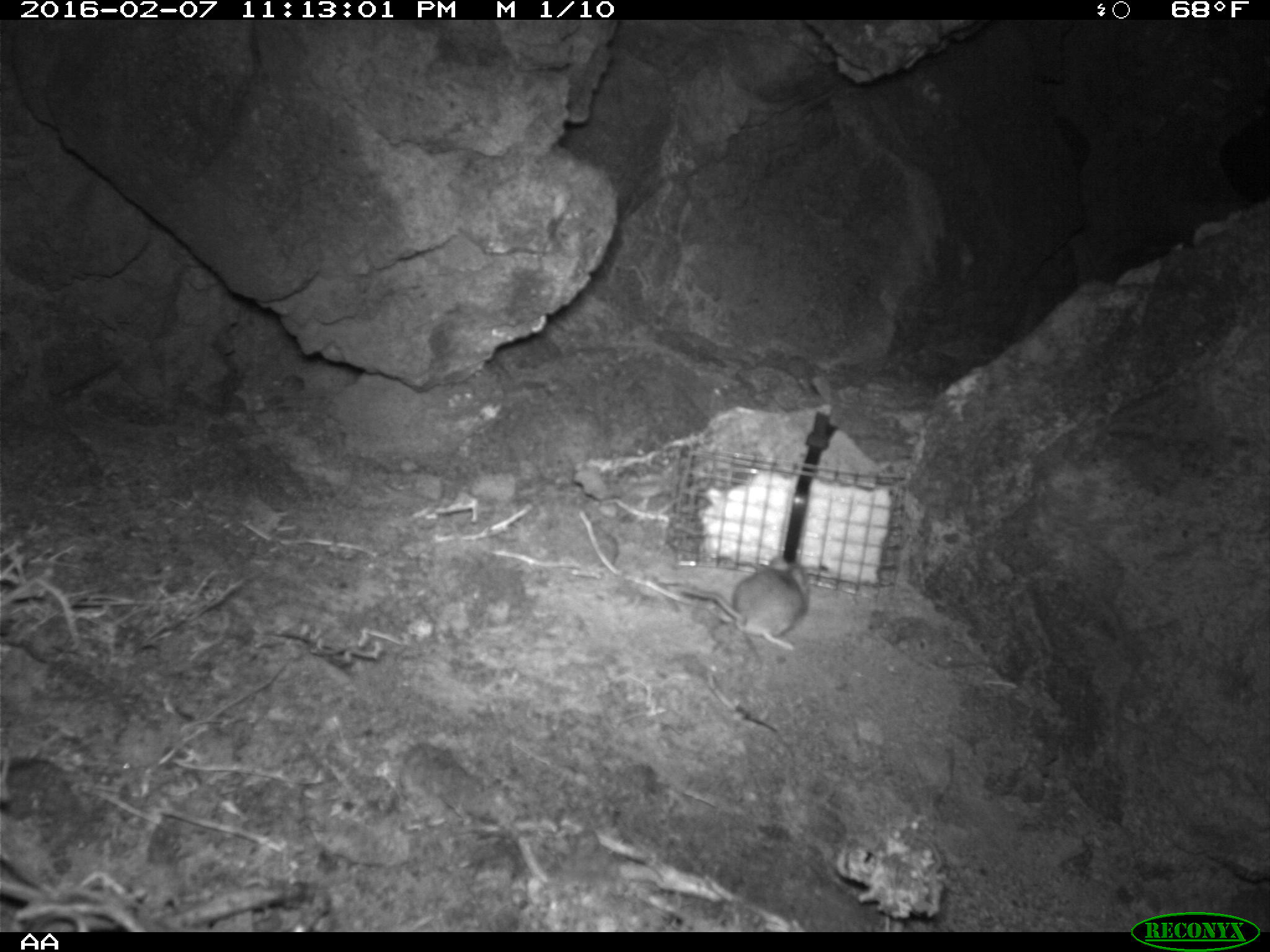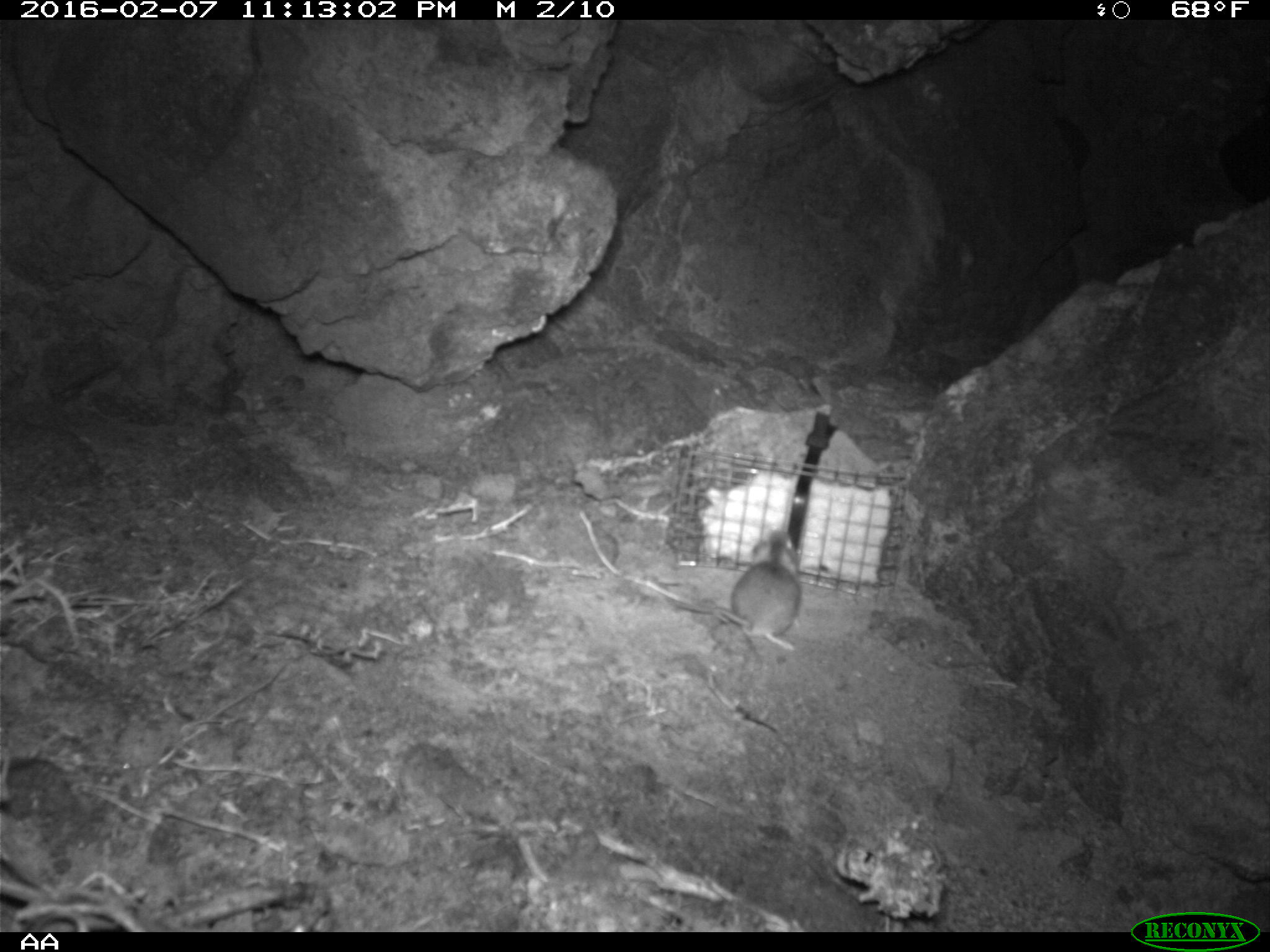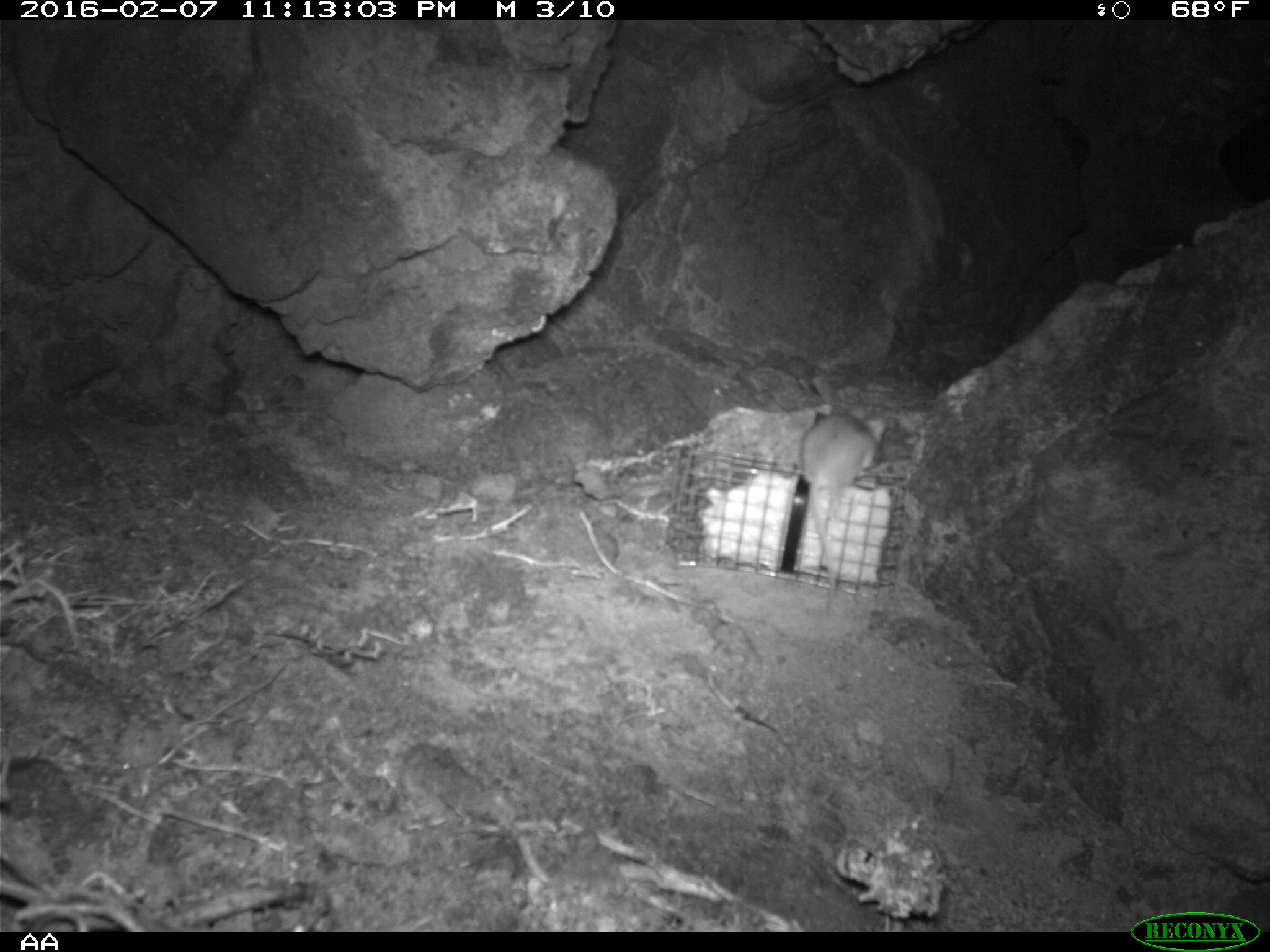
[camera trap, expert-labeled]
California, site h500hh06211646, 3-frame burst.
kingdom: Animalia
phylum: Chordata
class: Mammalia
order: Rodentia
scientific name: Rodentia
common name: rodent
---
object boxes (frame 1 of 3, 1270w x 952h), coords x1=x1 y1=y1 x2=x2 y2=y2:
rodent: x1=649 y1=555 x2=810 y2=650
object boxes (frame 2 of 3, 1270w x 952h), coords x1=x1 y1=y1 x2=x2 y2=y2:
rodent: x1=665 y1=529 x2=801 y2=653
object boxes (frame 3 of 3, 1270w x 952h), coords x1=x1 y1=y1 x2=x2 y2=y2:
rodent: x1=799 y1=403 x2=886 y2=600